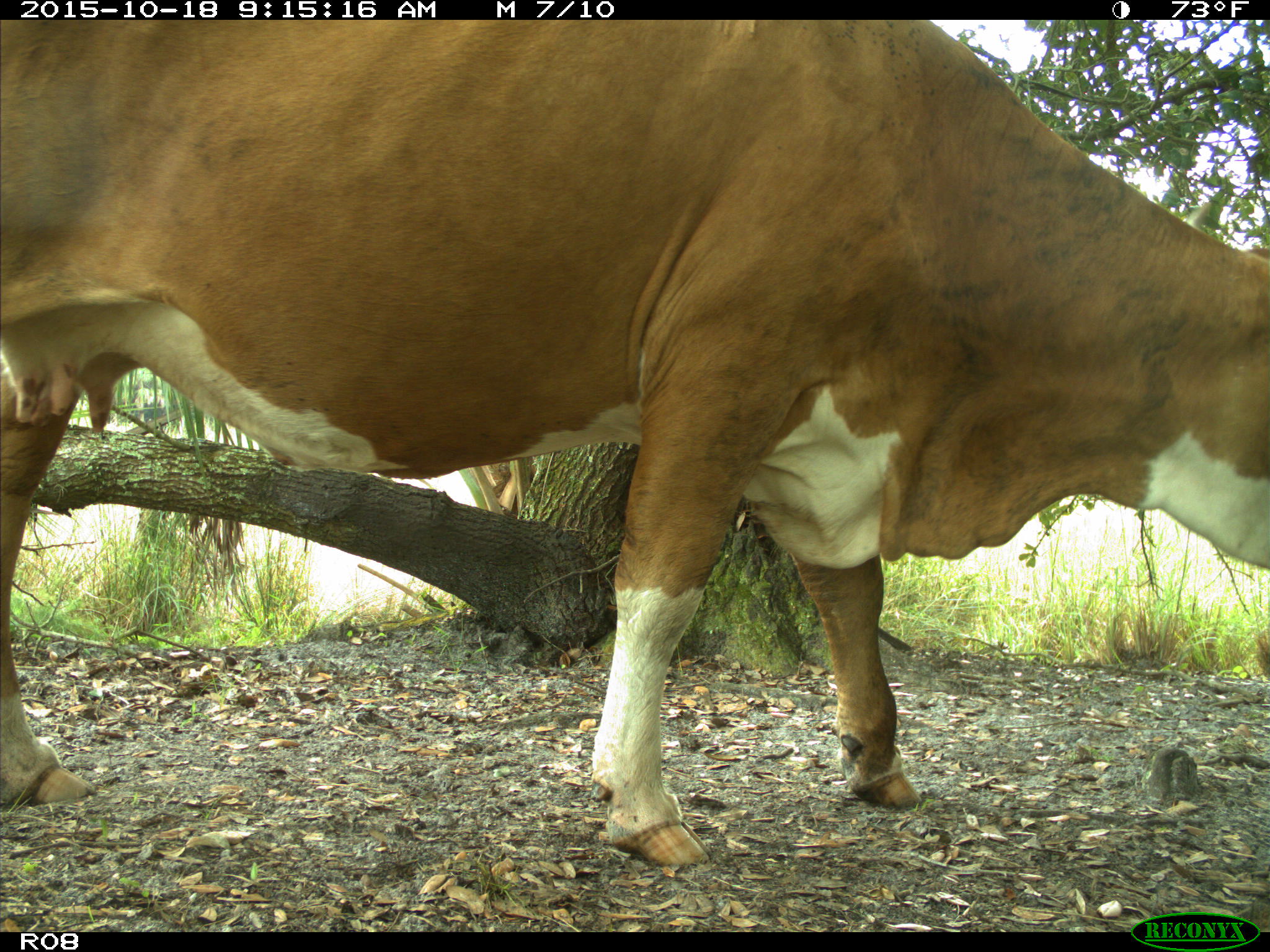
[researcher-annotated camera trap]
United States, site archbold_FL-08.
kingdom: Animalia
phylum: Chordata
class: Mammalia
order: Artiodactyla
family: Bovidae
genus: Bos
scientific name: Bos taurus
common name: domestic cow